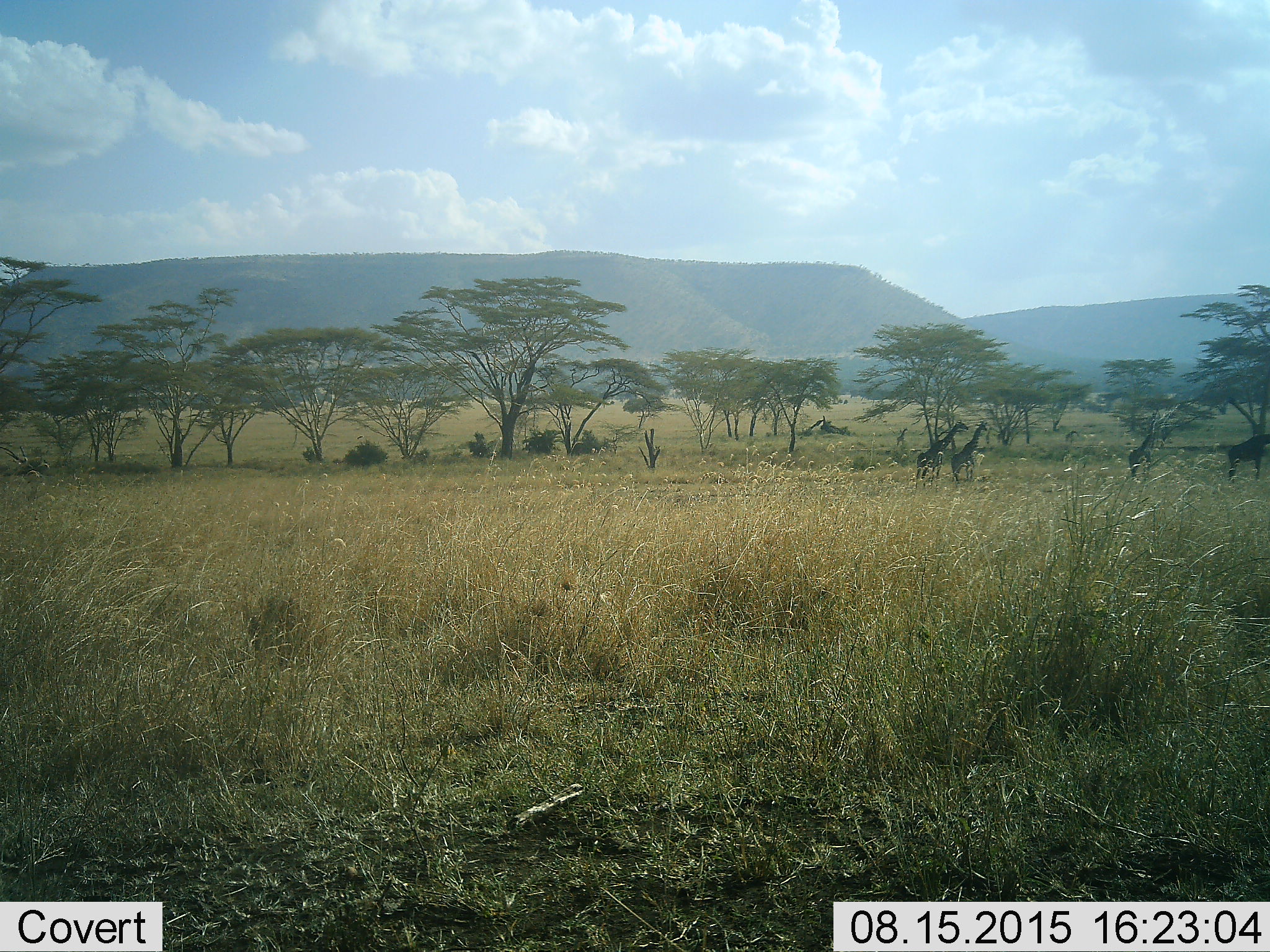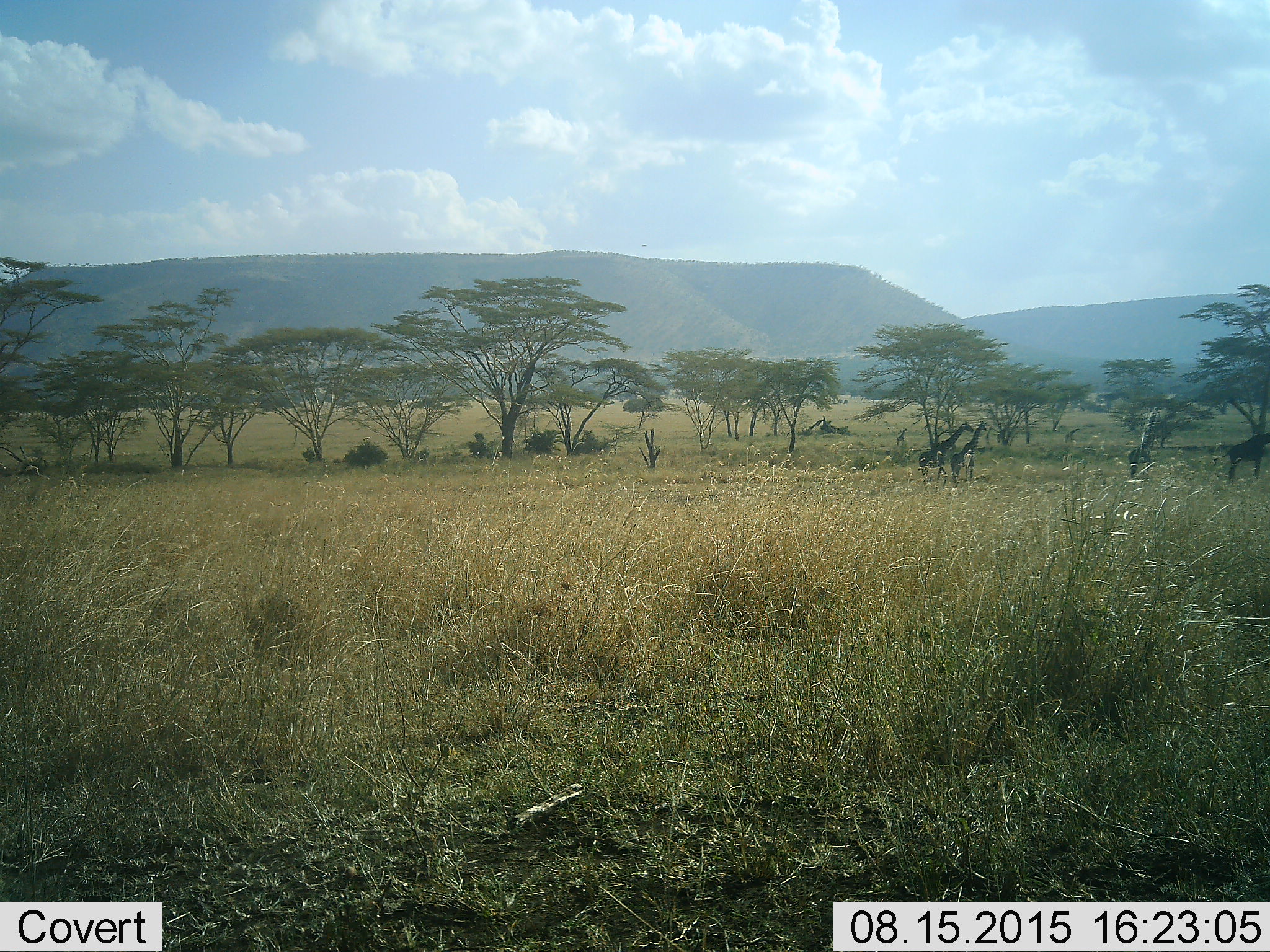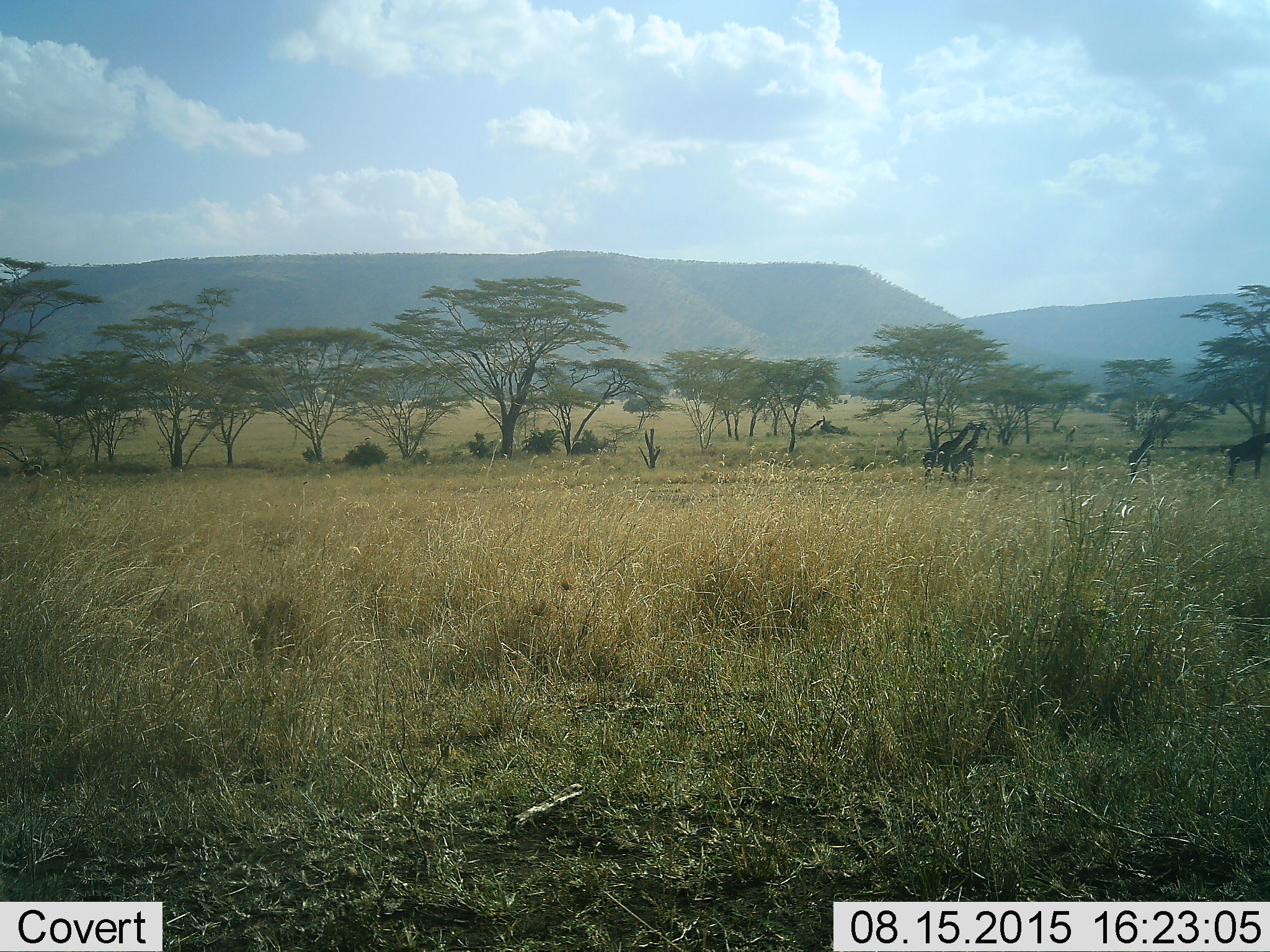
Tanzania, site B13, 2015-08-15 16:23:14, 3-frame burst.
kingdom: Animalia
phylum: Chordata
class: Mammalia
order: Artiodactyla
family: Giraffidae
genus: Giraffa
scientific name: Giraffa camelopardalis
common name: giraffe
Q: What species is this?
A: Giraffe (Giraffa camelopardalis).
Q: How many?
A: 4.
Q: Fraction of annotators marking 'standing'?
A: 76%.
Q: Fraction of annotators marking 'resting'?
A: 0%.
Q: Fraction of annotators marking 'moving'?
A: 47%.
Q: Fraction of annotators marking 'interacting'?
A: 6%.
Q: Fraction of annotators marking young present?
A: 0%.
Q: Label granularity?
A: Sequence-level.